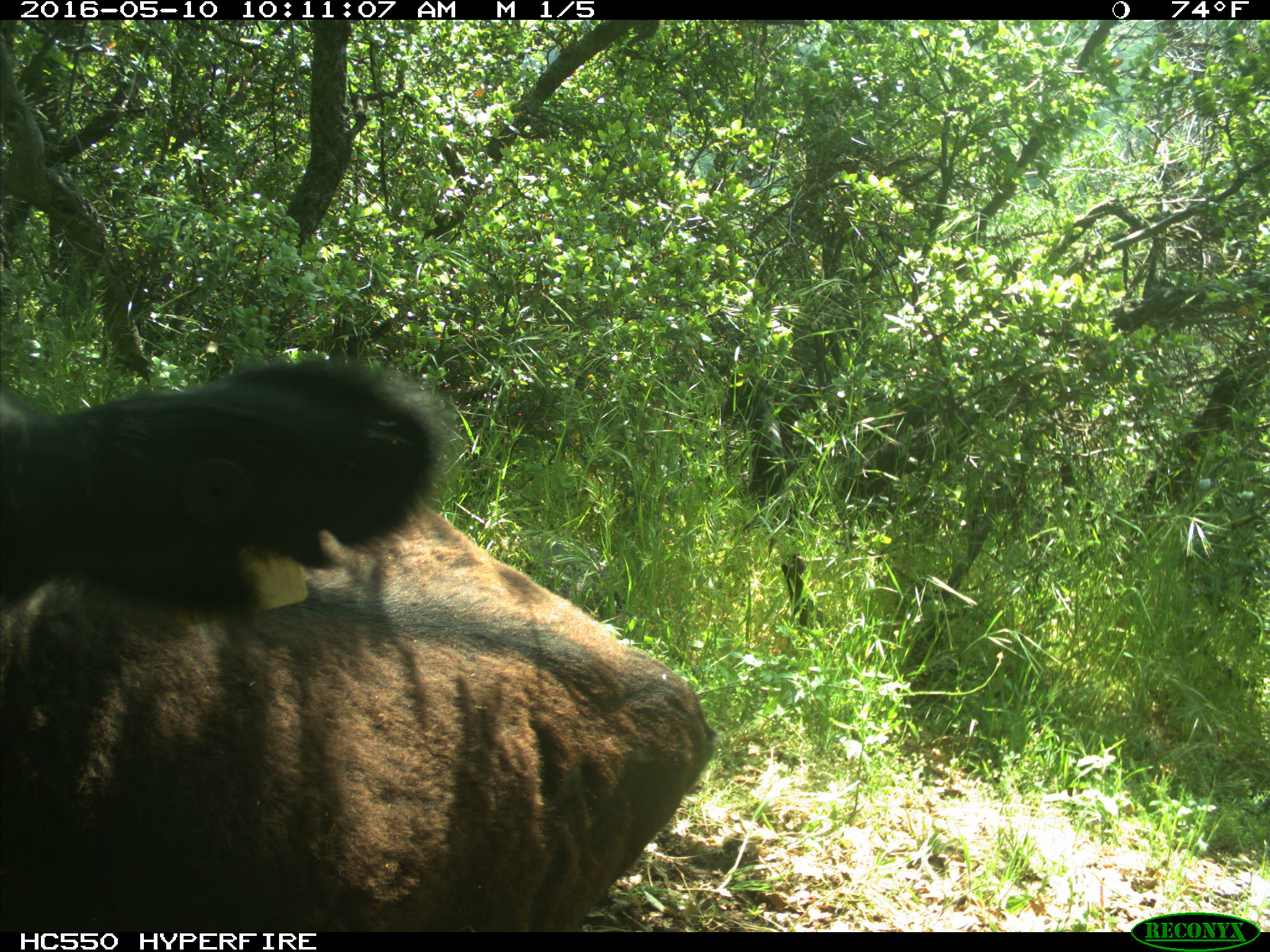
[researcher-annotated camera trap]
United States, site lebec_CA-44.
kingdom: Animalia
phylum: Chordata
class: Mammalia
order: Artiodactyla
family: Bovidae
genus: Bos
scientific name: Bos taurus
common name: domestic cow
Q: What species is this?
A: Bos taurus (domestic cow).